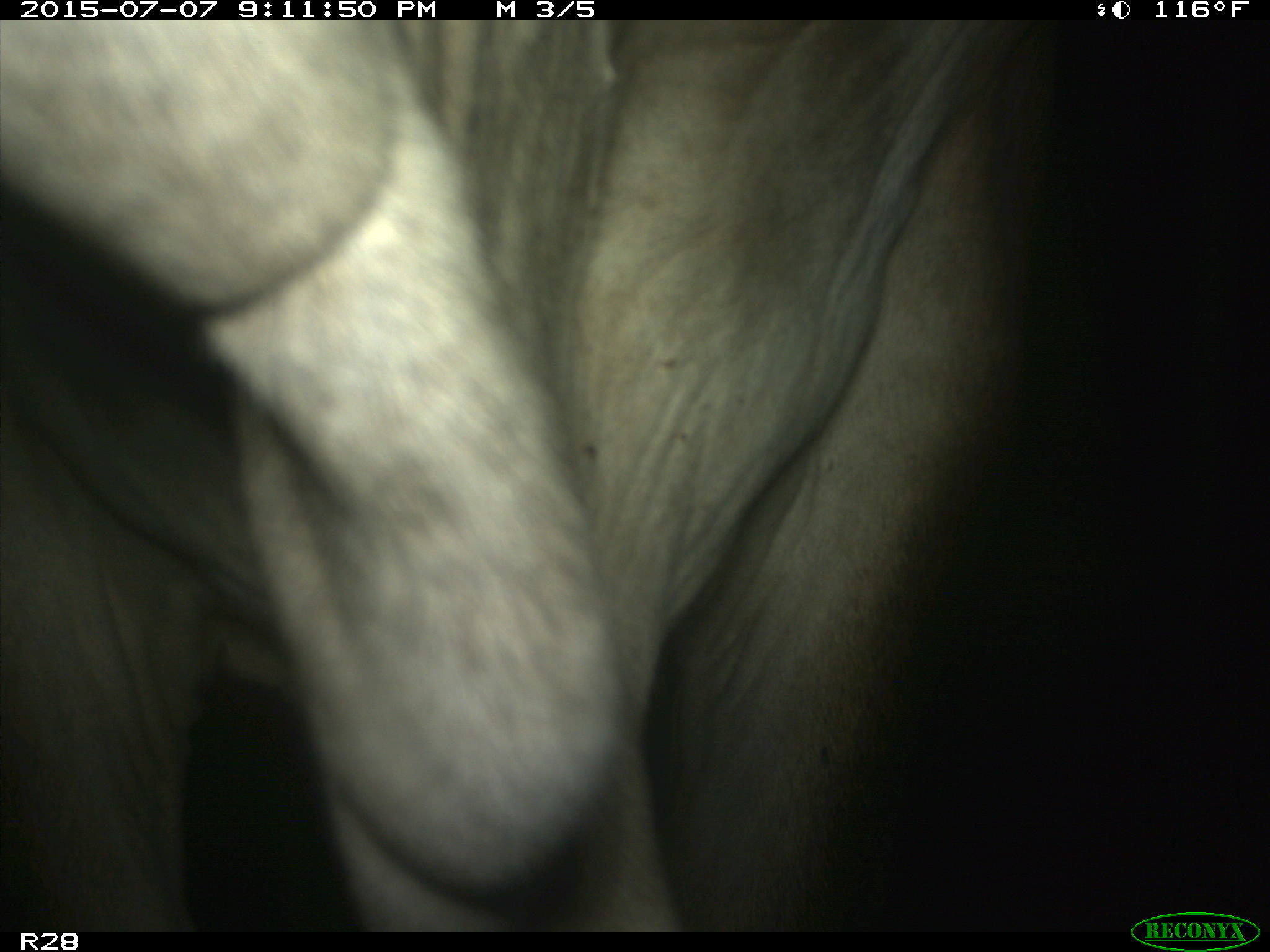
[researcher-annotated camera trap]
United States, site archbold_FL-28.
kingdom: Animalia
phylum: Chordata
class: Mammalia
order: Artiodactyla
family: Bovidae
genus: Bos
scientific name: Bos taurus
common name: domestic cow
Bos taurus (domestic cow).